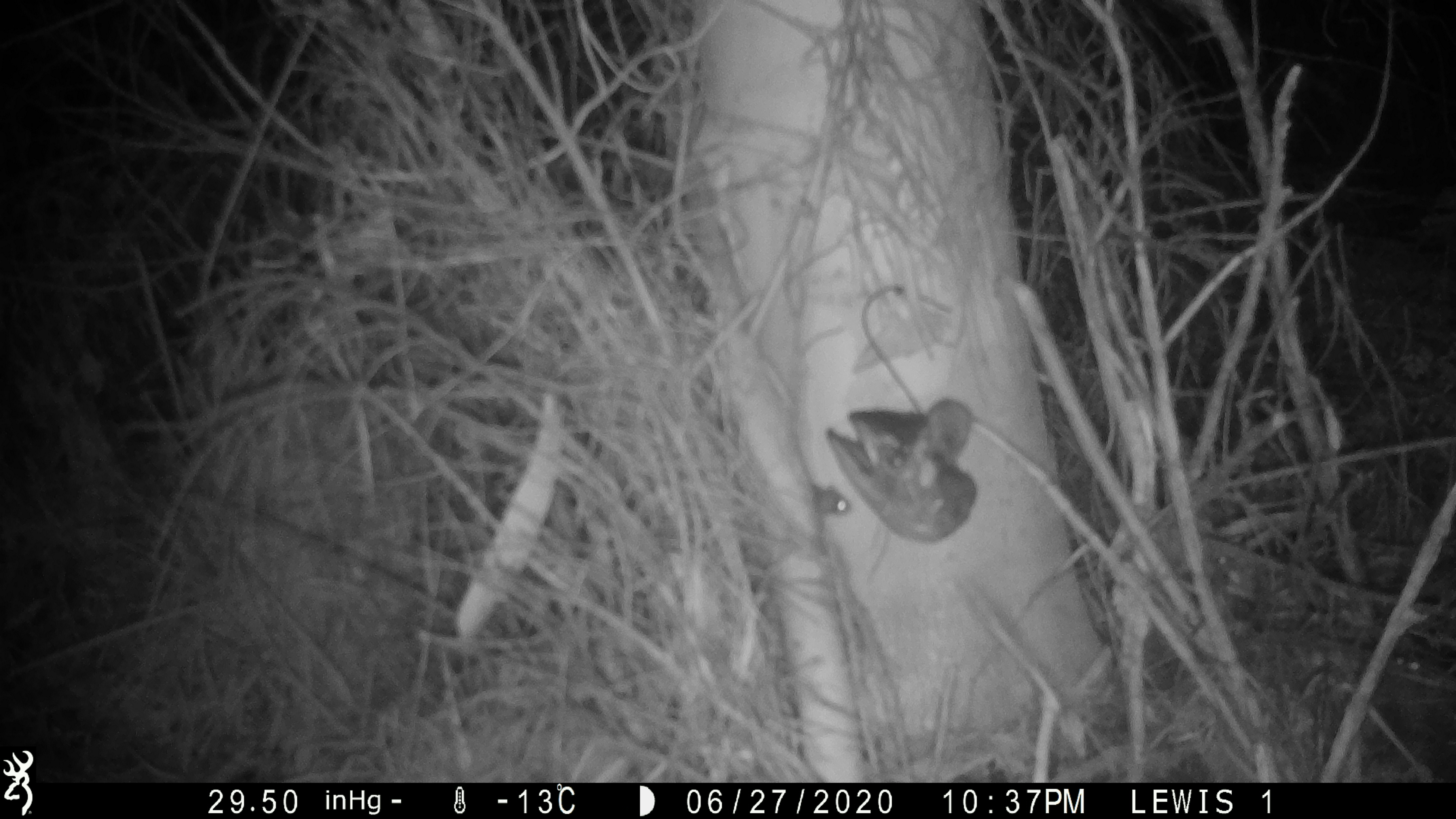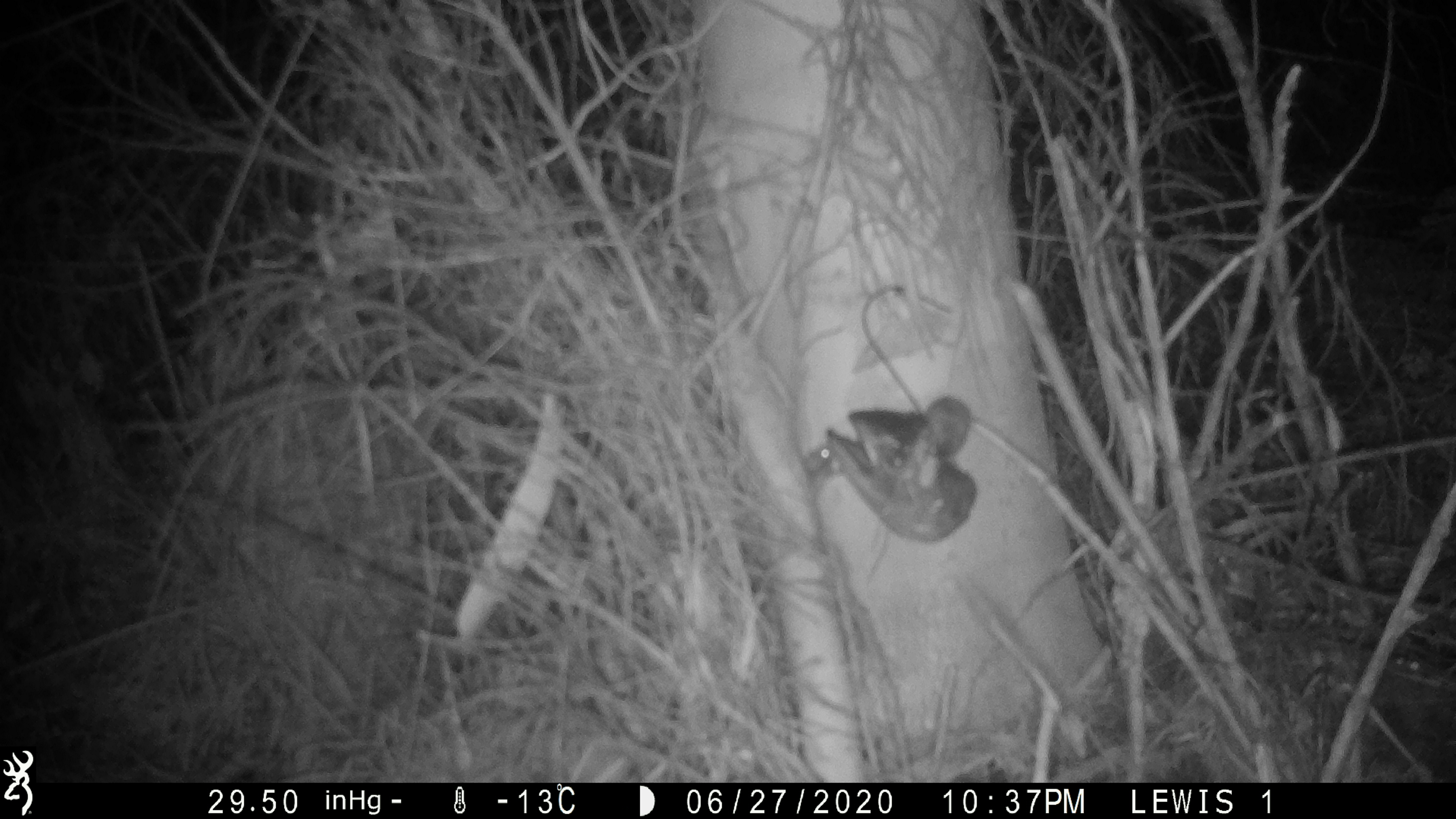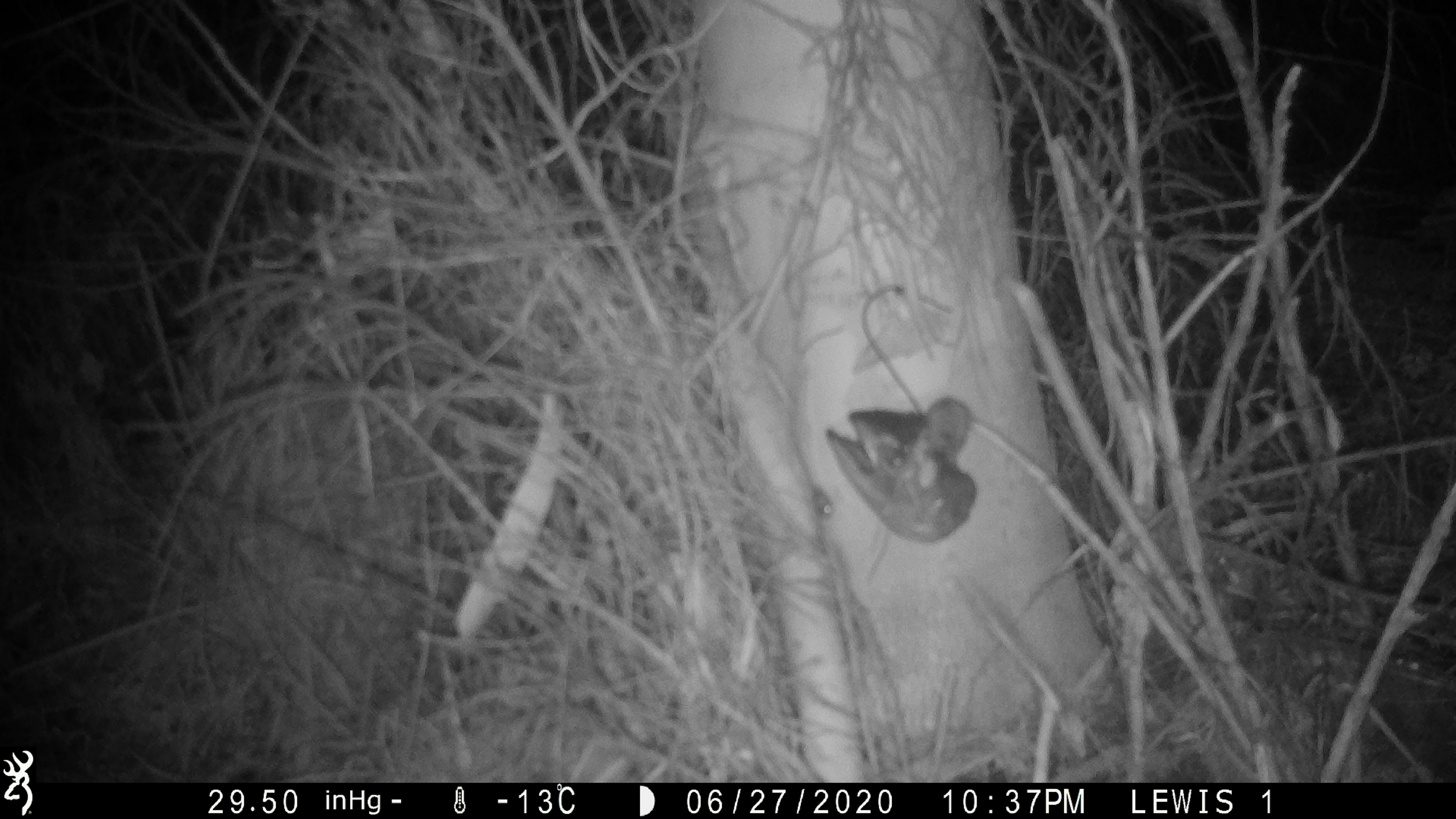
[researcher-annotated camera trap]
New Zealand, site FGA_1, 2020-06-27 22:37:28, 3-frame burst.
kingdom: Animalia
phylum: Chordata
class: Mammalia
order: Rodentia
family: Muridae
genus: Mus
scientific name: Mus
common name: mouse